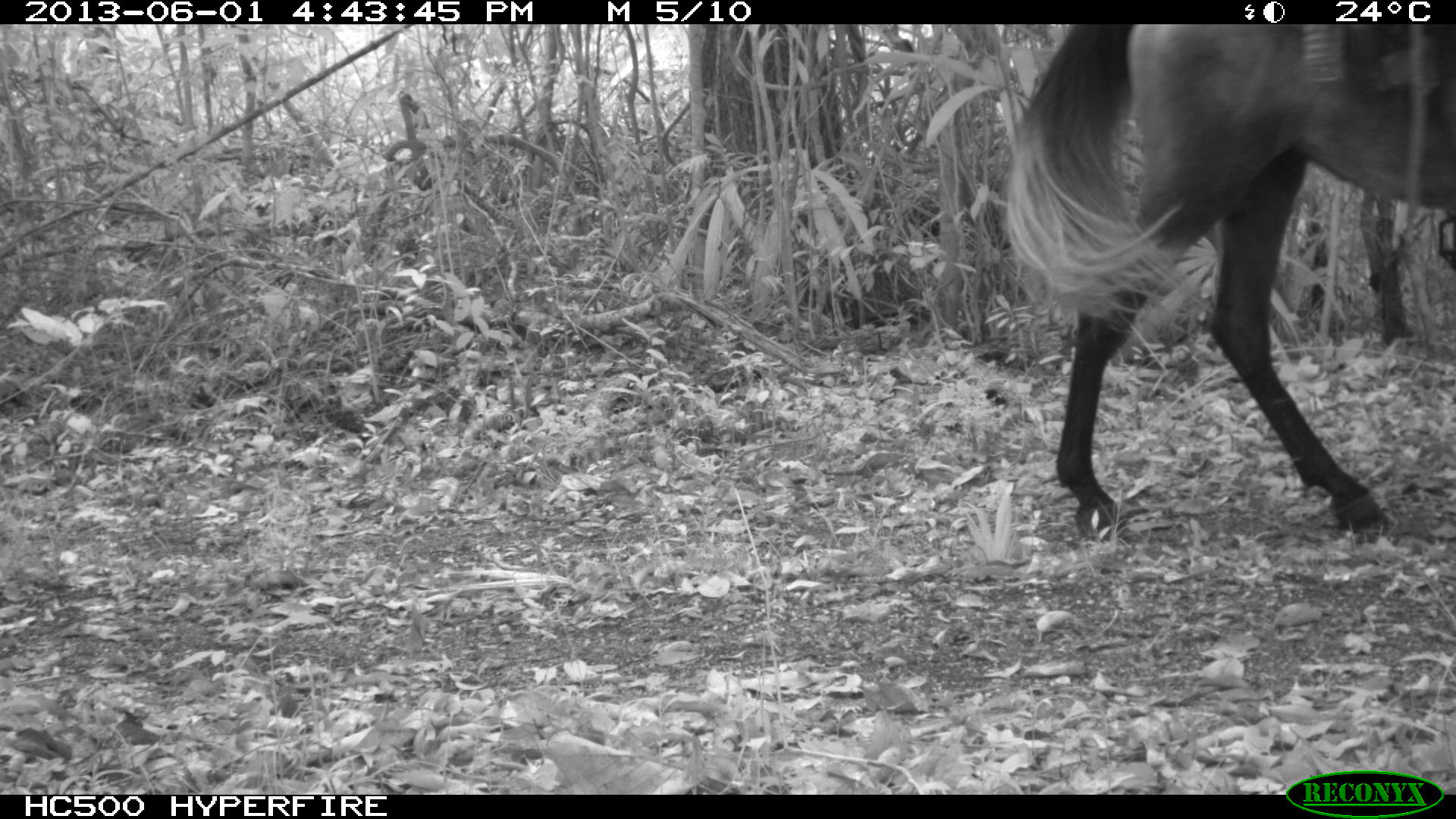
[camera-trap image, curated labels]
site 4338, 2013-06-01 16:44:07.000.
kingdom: Animalia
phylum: Chordata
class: Mammalia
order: Perissodactyla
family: Equidae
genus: Equus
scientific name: Equus ferus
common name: wild horse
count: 2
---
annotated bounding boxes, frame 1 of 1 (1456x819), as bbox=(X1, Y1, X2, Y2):
equus ferus: bbox=(989, 24, 1451, 549)